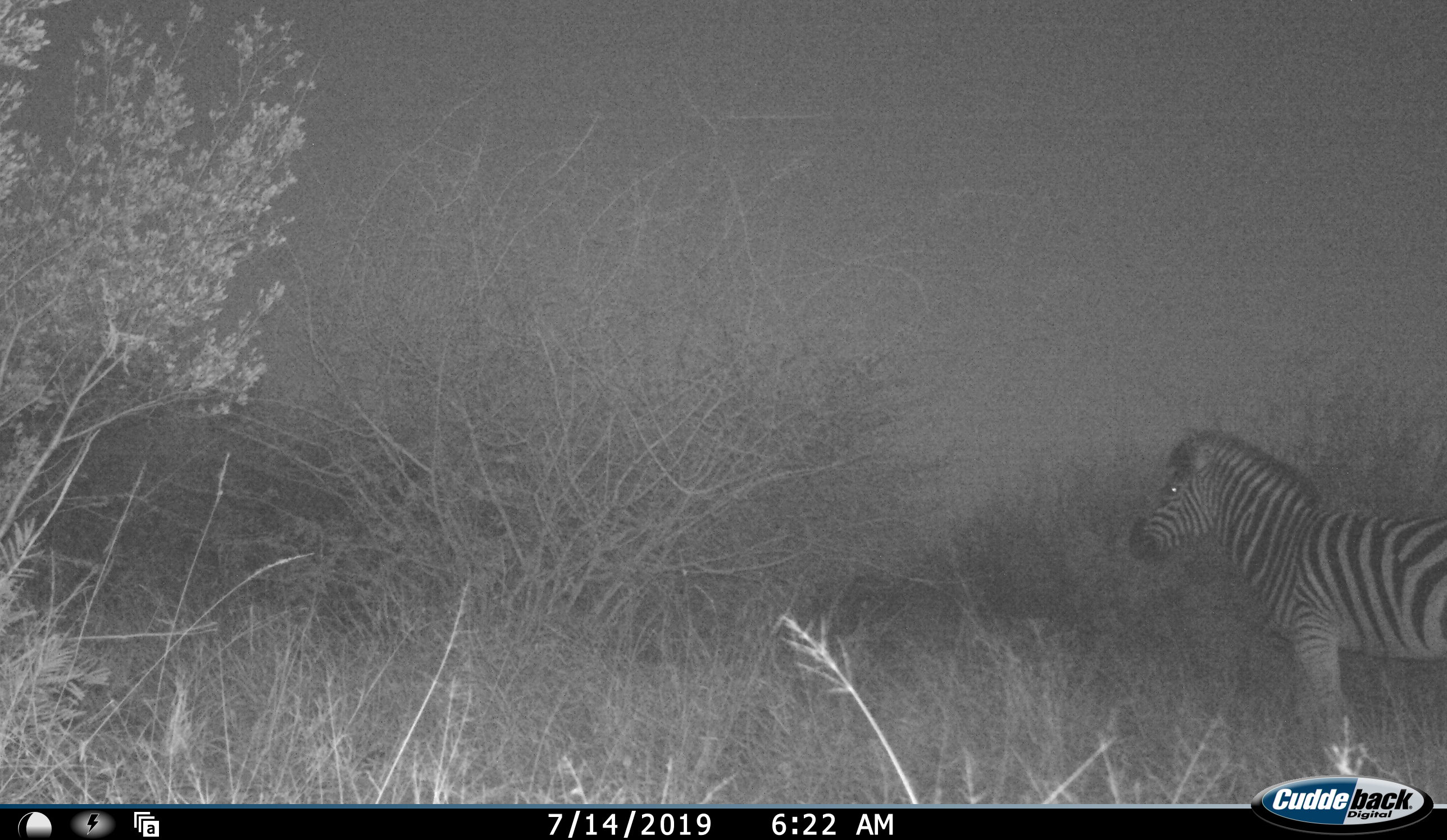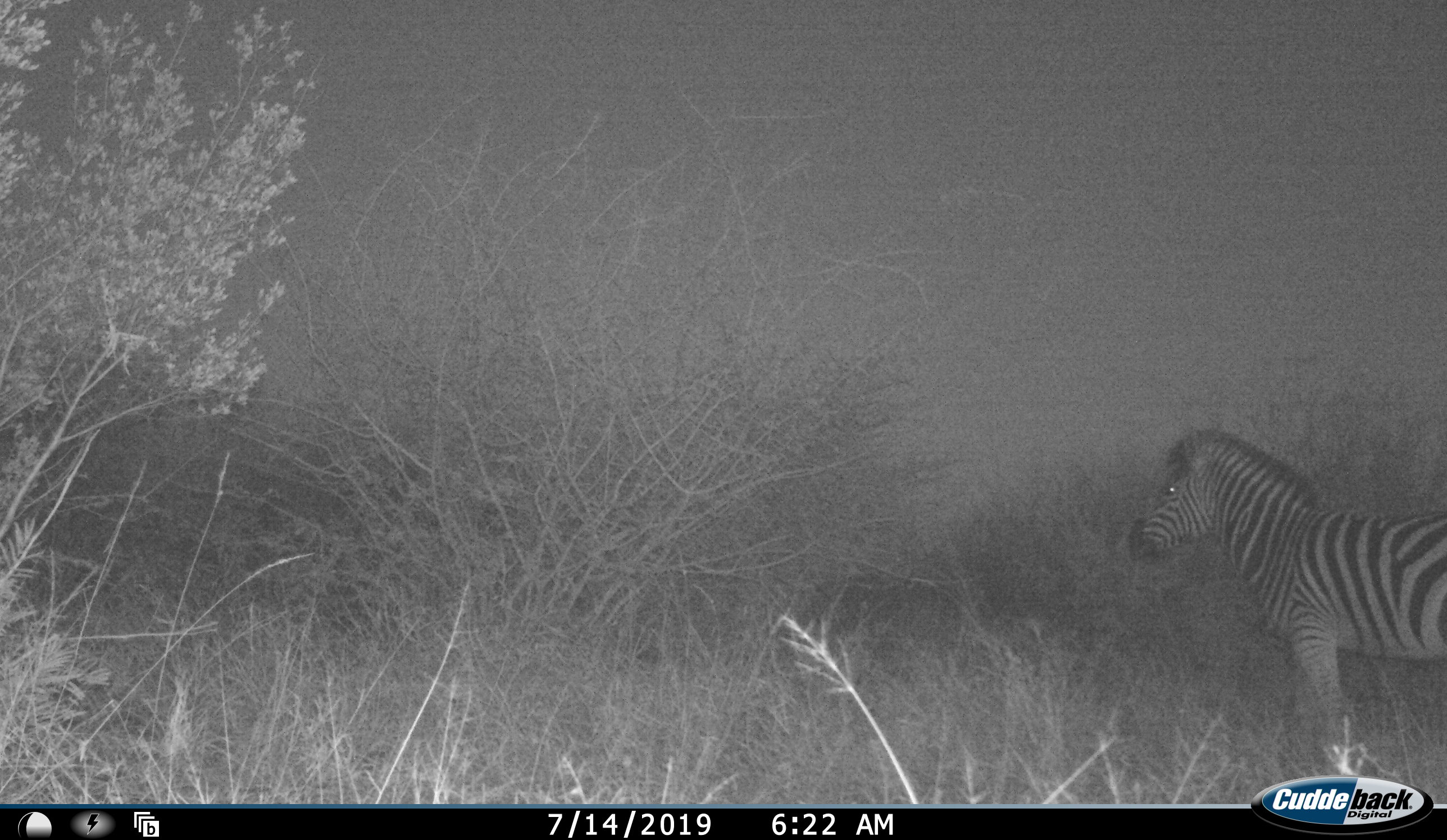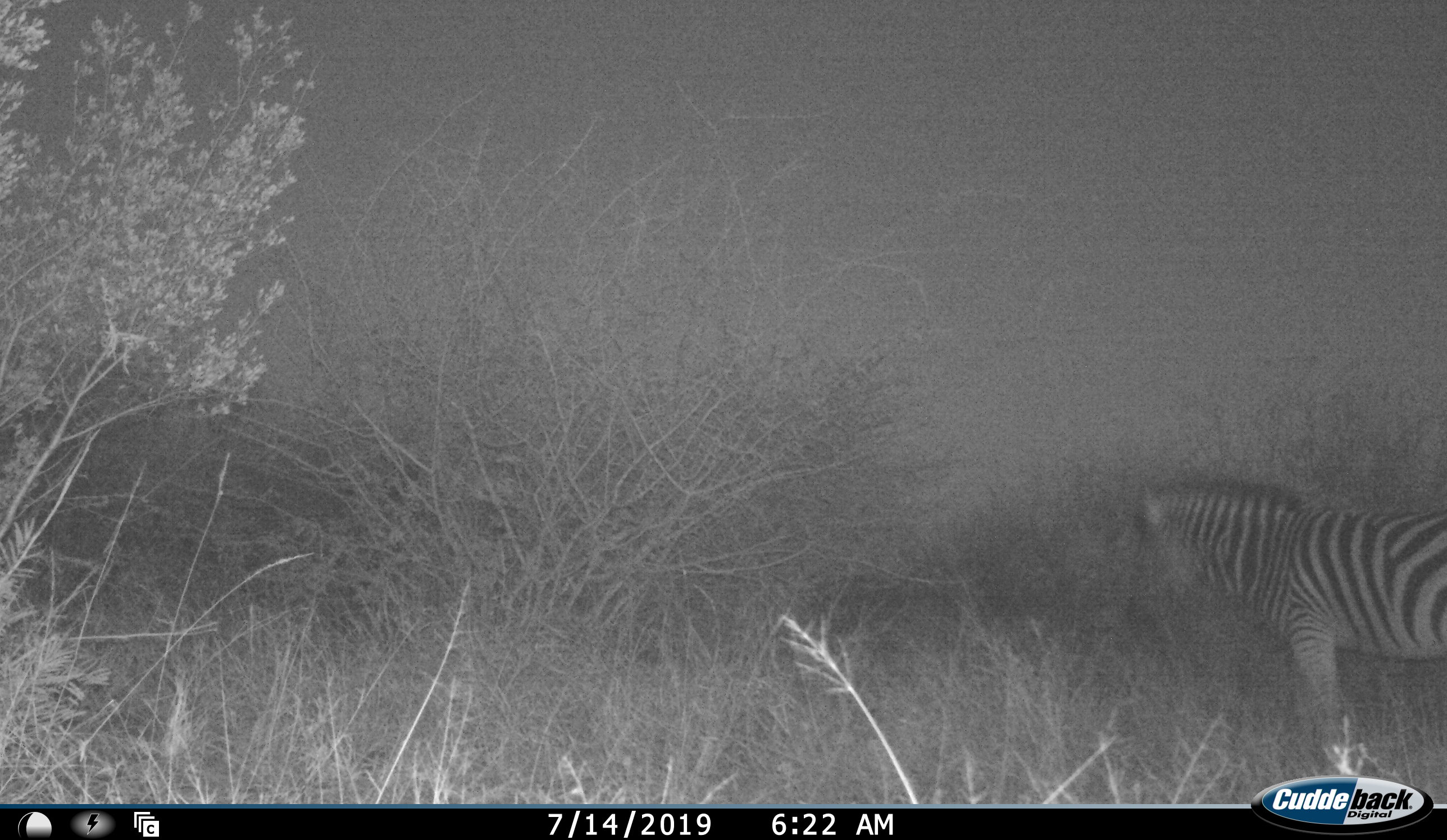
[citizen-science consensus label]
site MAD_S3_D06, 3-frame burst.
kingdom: Animalia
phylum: Chordata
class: Mammalia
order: Perissodactyla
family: Equidae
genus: Equus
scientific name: Equus quagga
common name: plains zebra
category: zebraplains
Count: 1.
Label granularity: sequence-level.